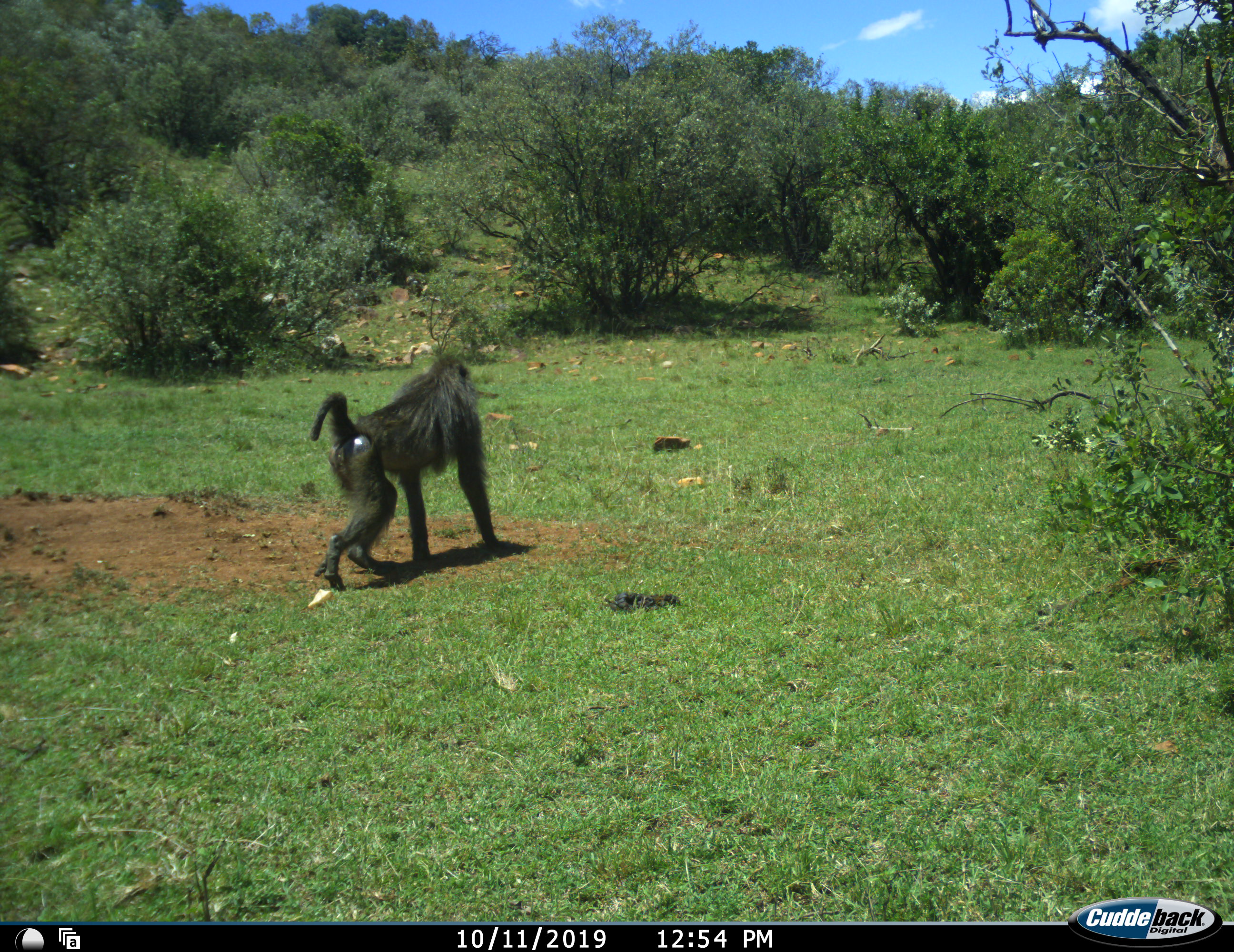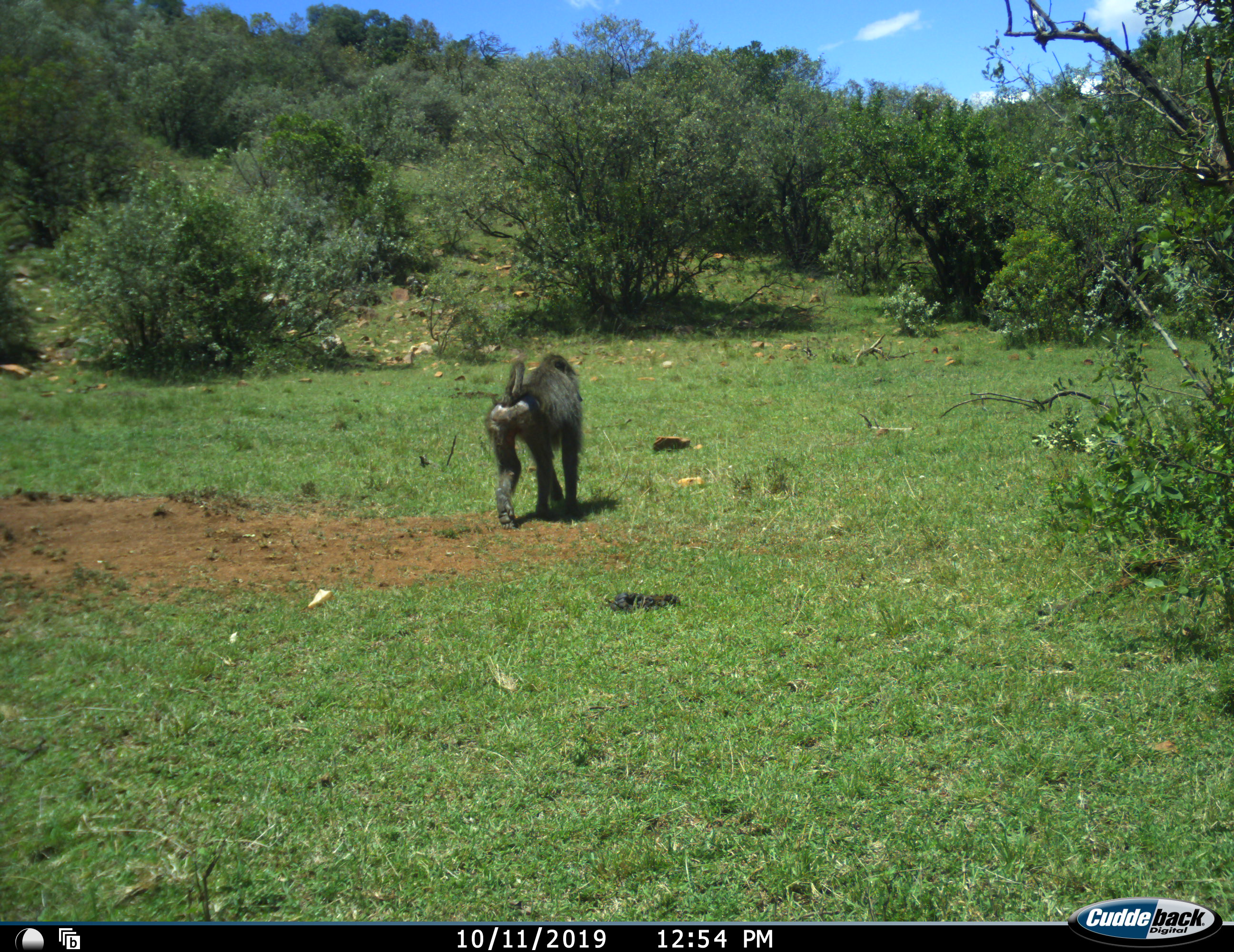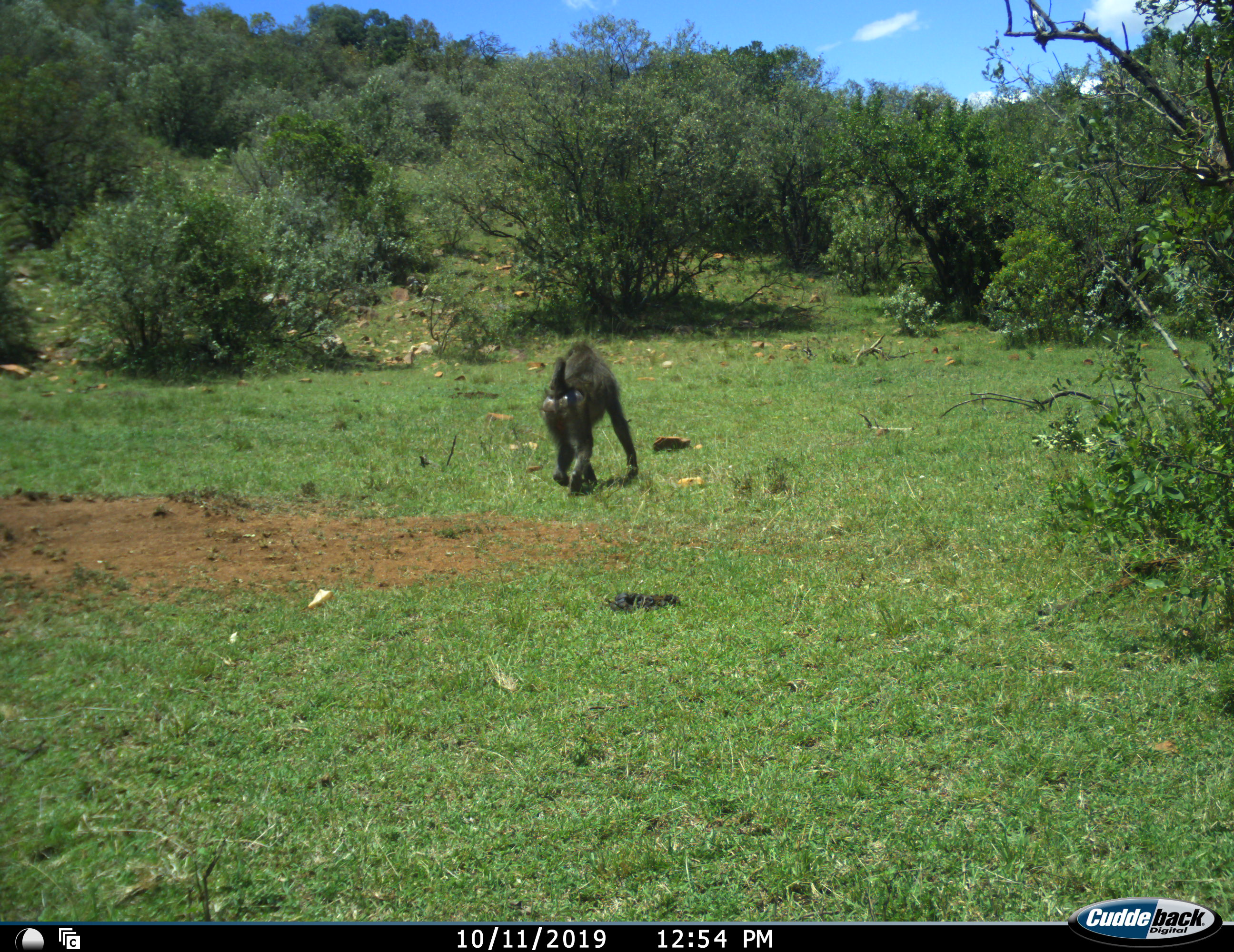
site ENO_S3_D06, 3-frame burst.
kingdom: Animalia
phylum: Chordata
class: Mammalia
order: Primates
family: Cercopithecidae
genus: Papio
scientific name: Papio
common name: baboon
Baboon (Papio), count 1. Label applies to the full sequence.